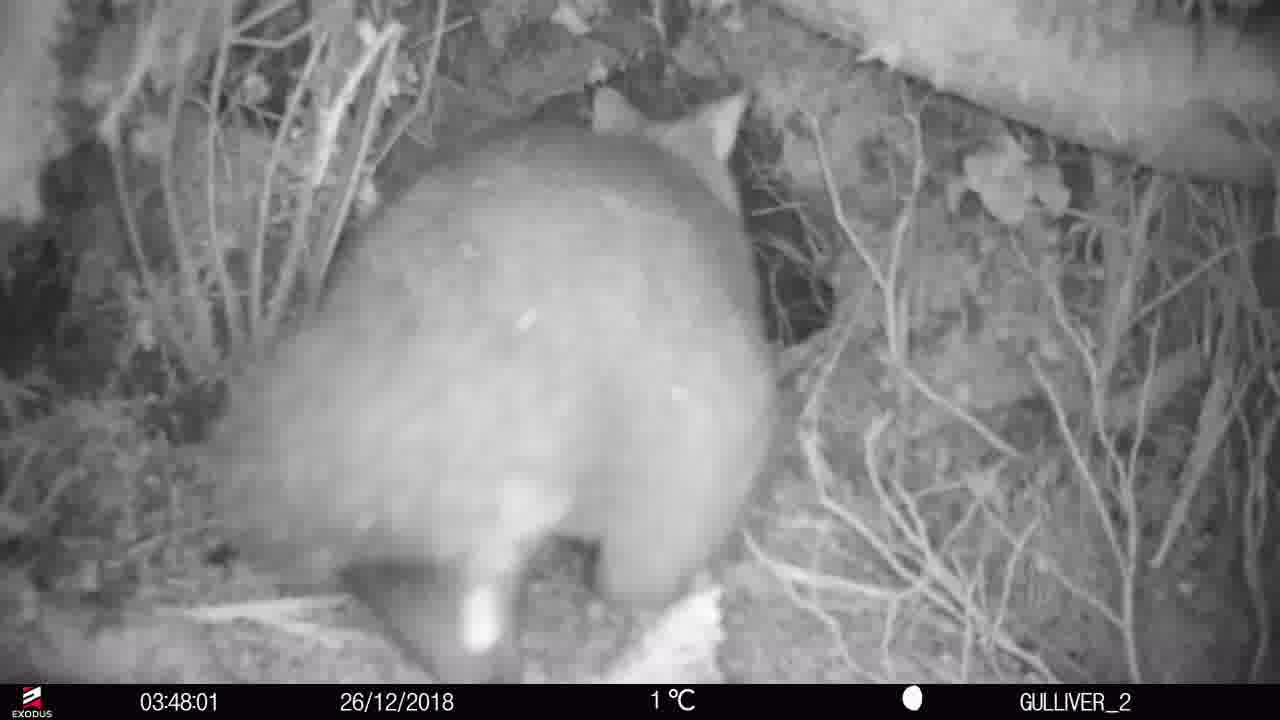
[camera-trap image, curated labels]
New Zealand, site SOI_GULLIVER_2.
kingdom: Animalia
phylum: Chordata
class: Mammalia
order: Diprotodontia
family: Phalangeridae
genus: Trichosurus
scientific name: Trichosurus vulpecula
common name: common brushtail possum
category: possum